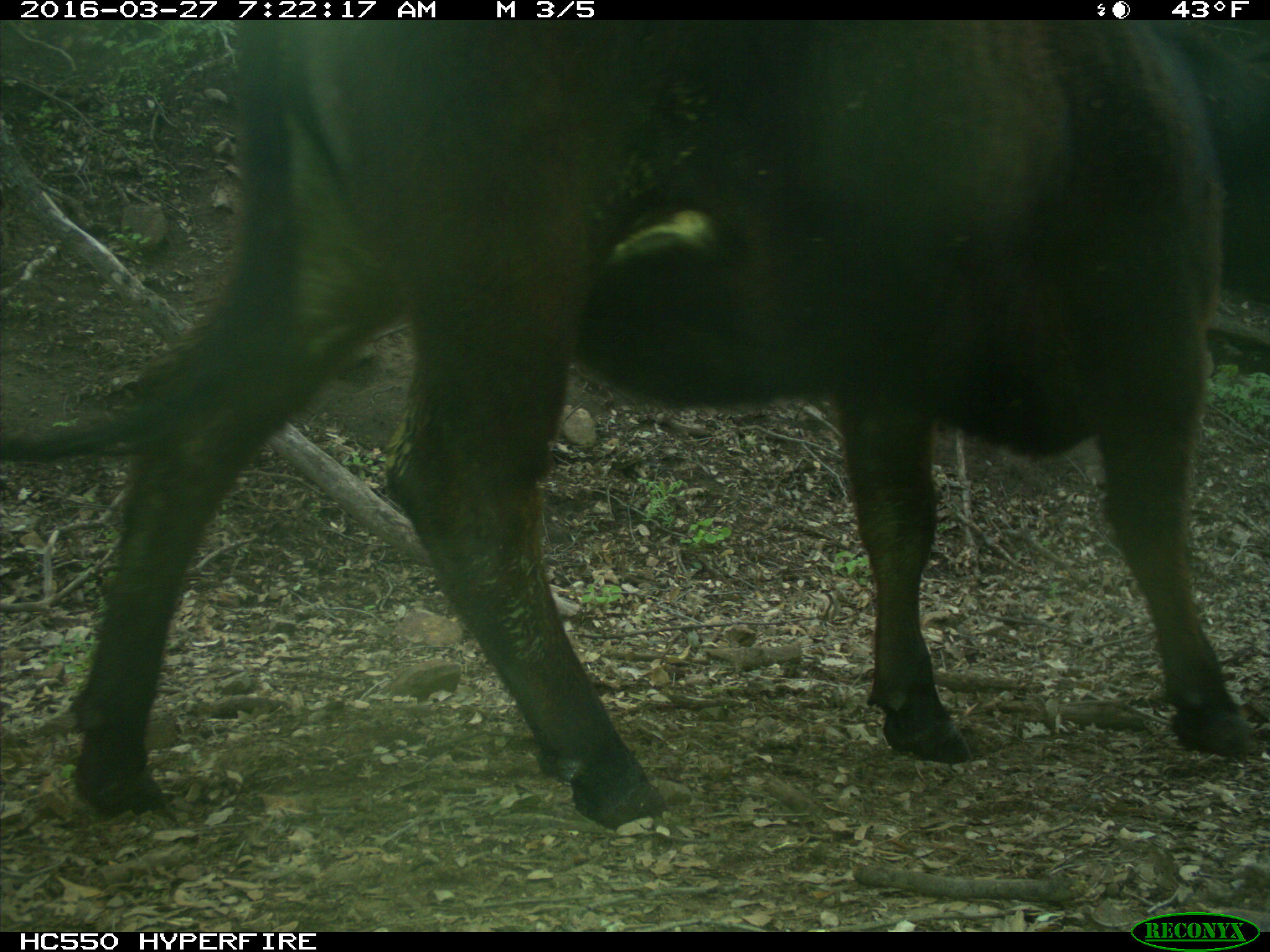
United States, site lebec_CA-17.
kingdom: Animalia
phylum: Chordata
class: Mammalia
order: Artiodactyla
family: Bovidae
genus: Bos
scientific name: Bos taurus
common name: domestic cow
Bos taurus (domestic cow).